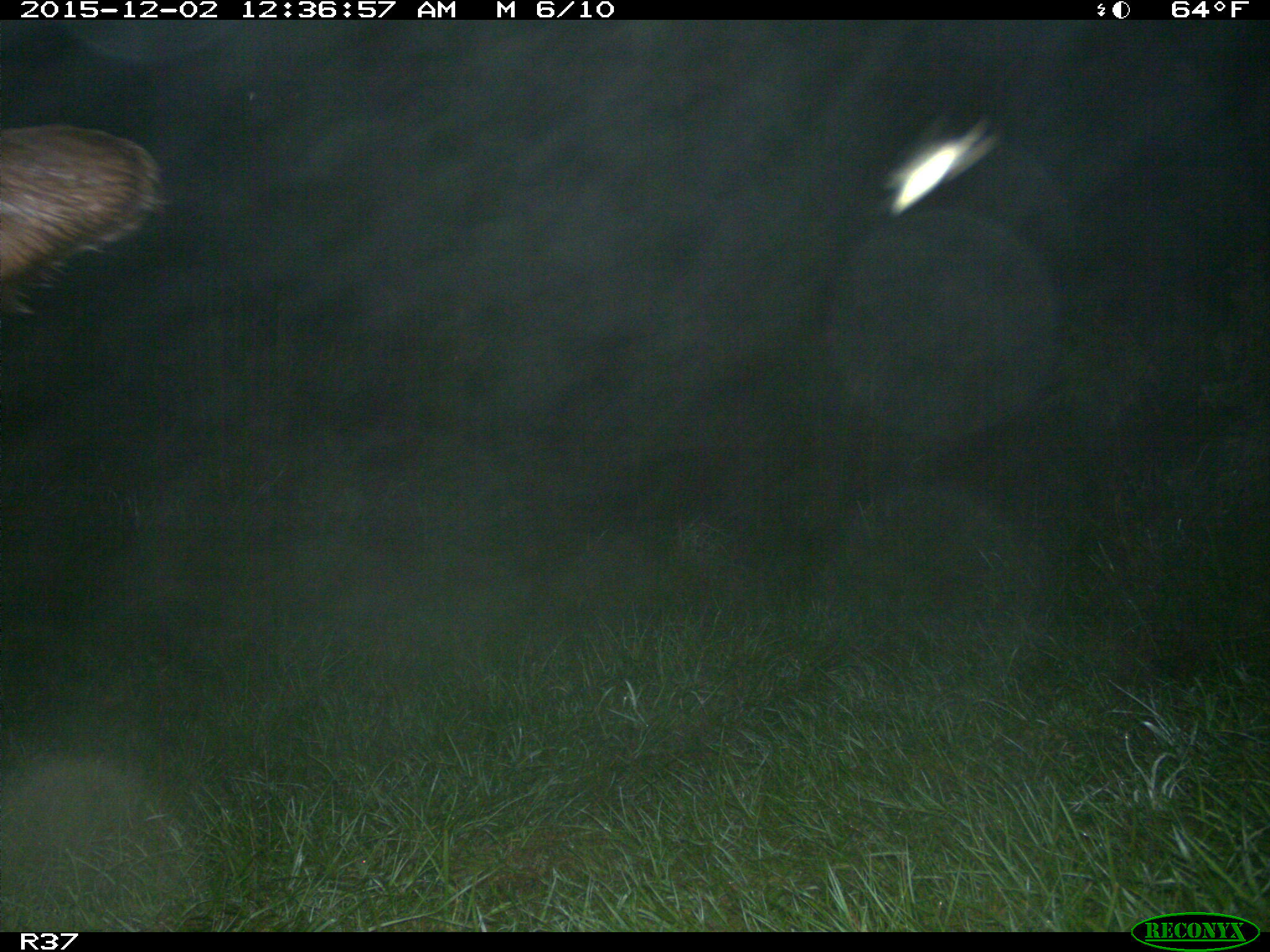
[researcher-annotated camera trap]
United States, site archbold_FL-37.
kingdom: Animalia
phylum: Chordata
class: Mammalia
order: Artiodactyla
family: Bovidae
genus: Bos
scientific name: Bos taurus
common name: domestic cow